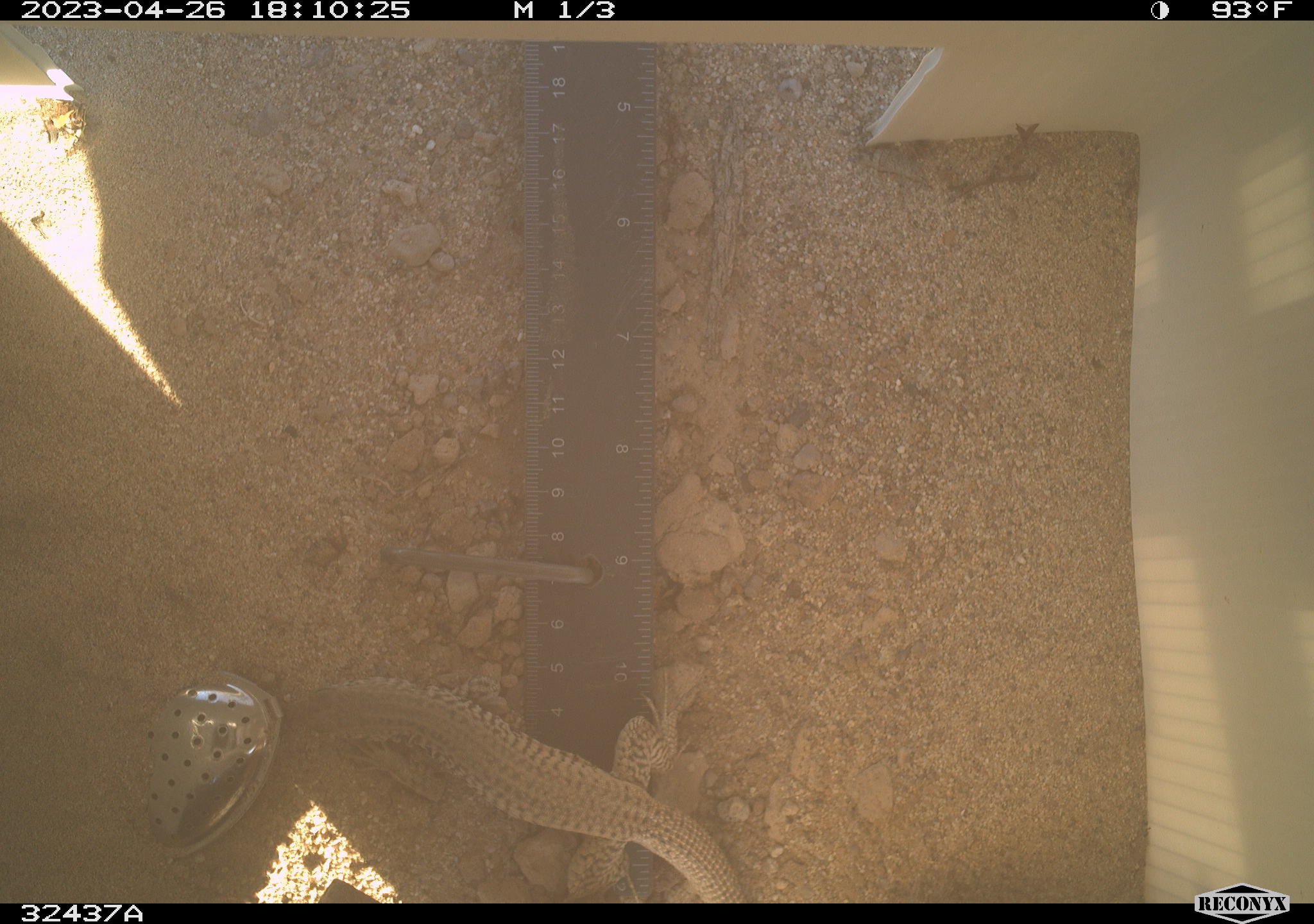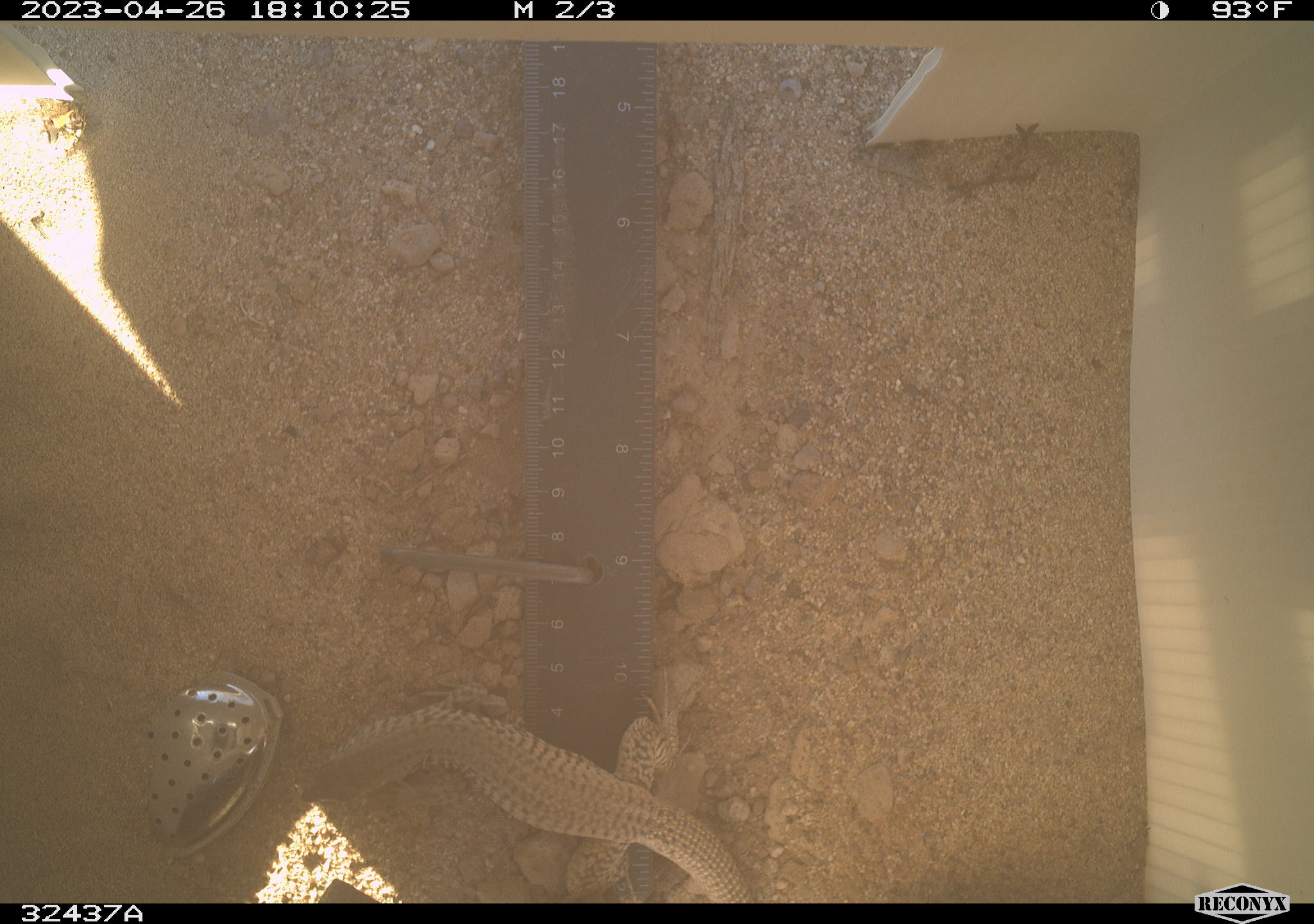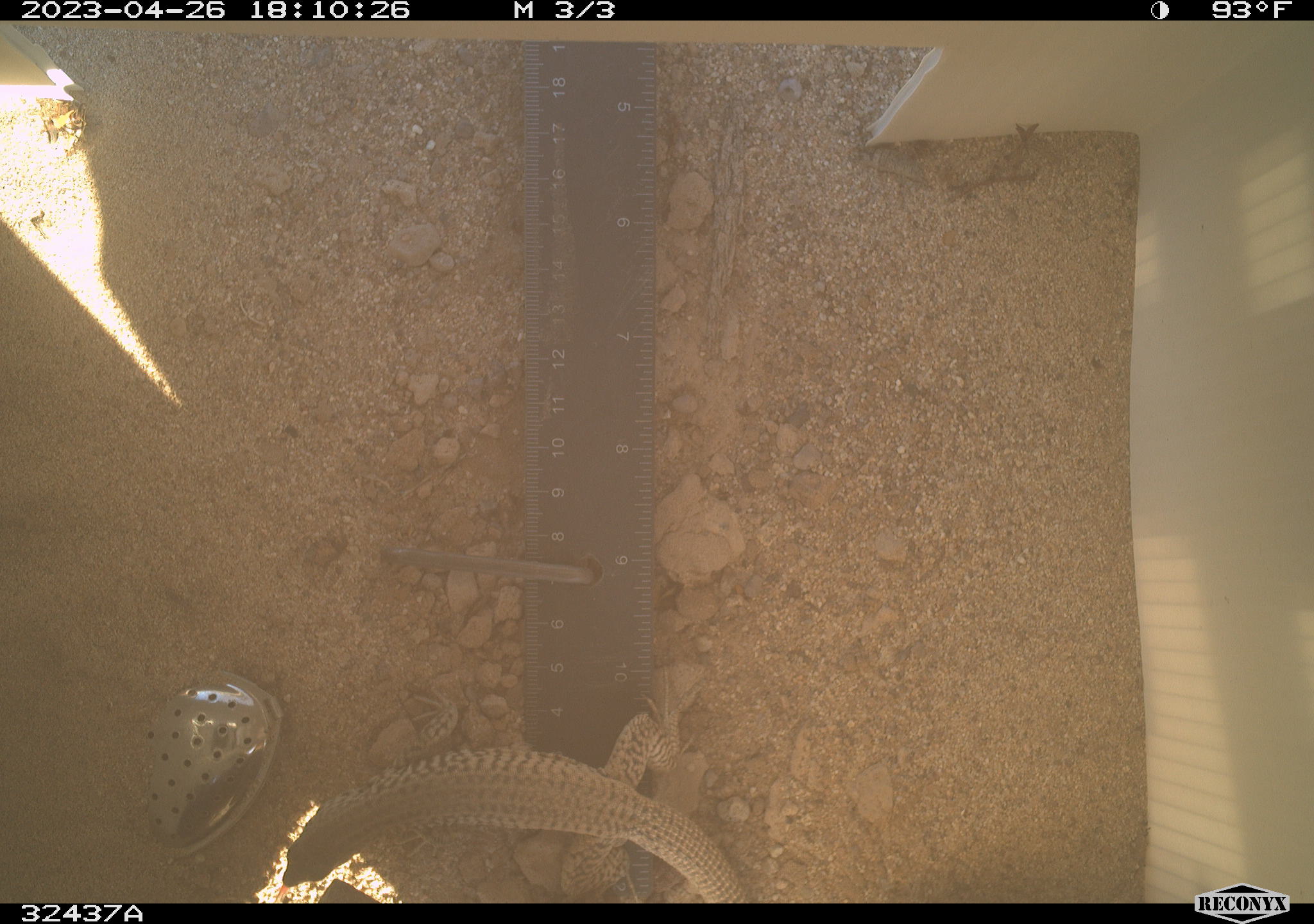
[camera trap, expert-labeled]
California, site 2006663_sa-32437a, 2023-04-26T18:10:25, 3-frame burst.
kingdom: Animalia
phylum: Chordata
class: Reptilia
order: Squamata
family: Teiidae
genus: Aspidoscelis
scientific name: Aspidoscelis tigris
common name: western whiptail